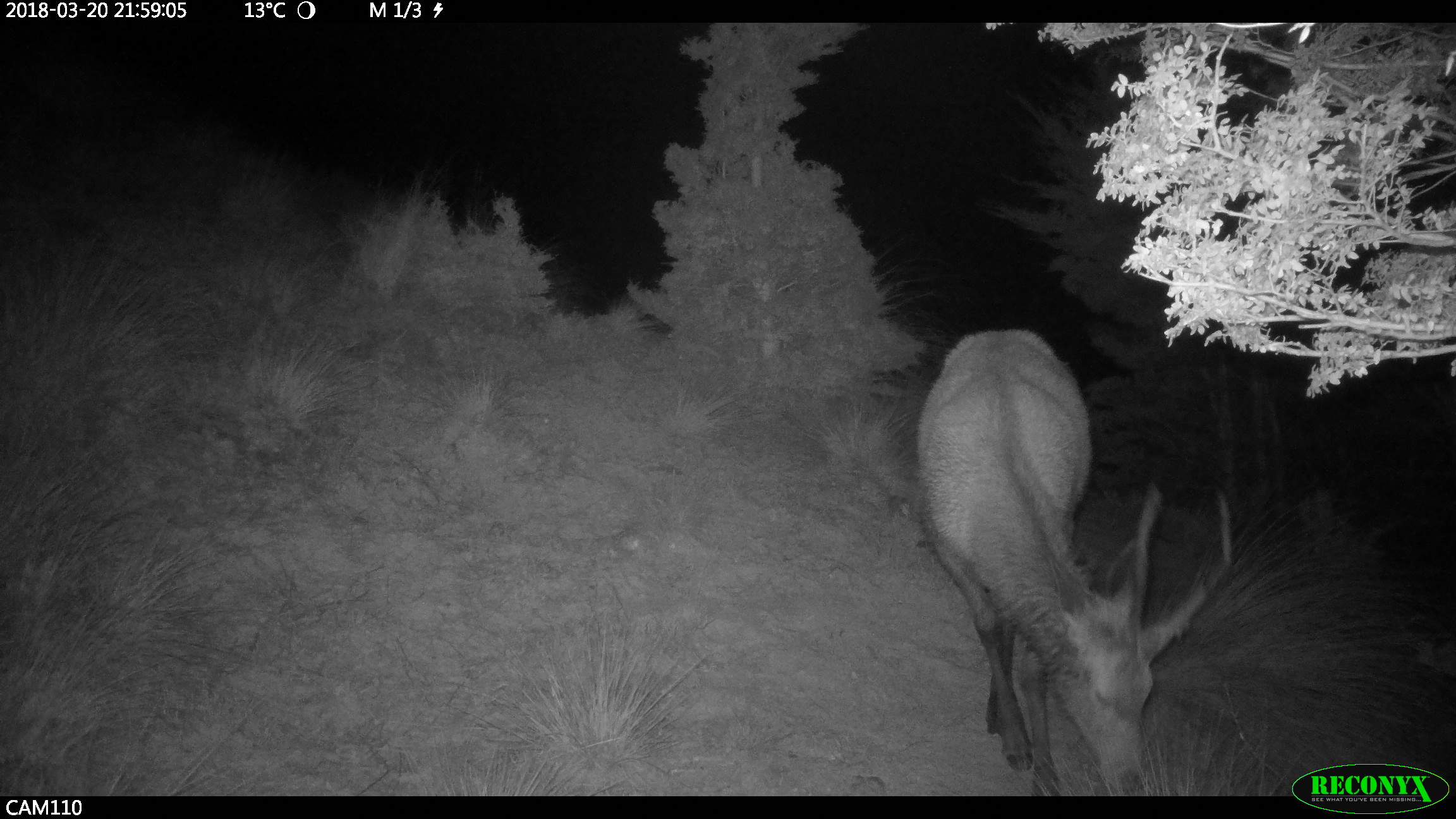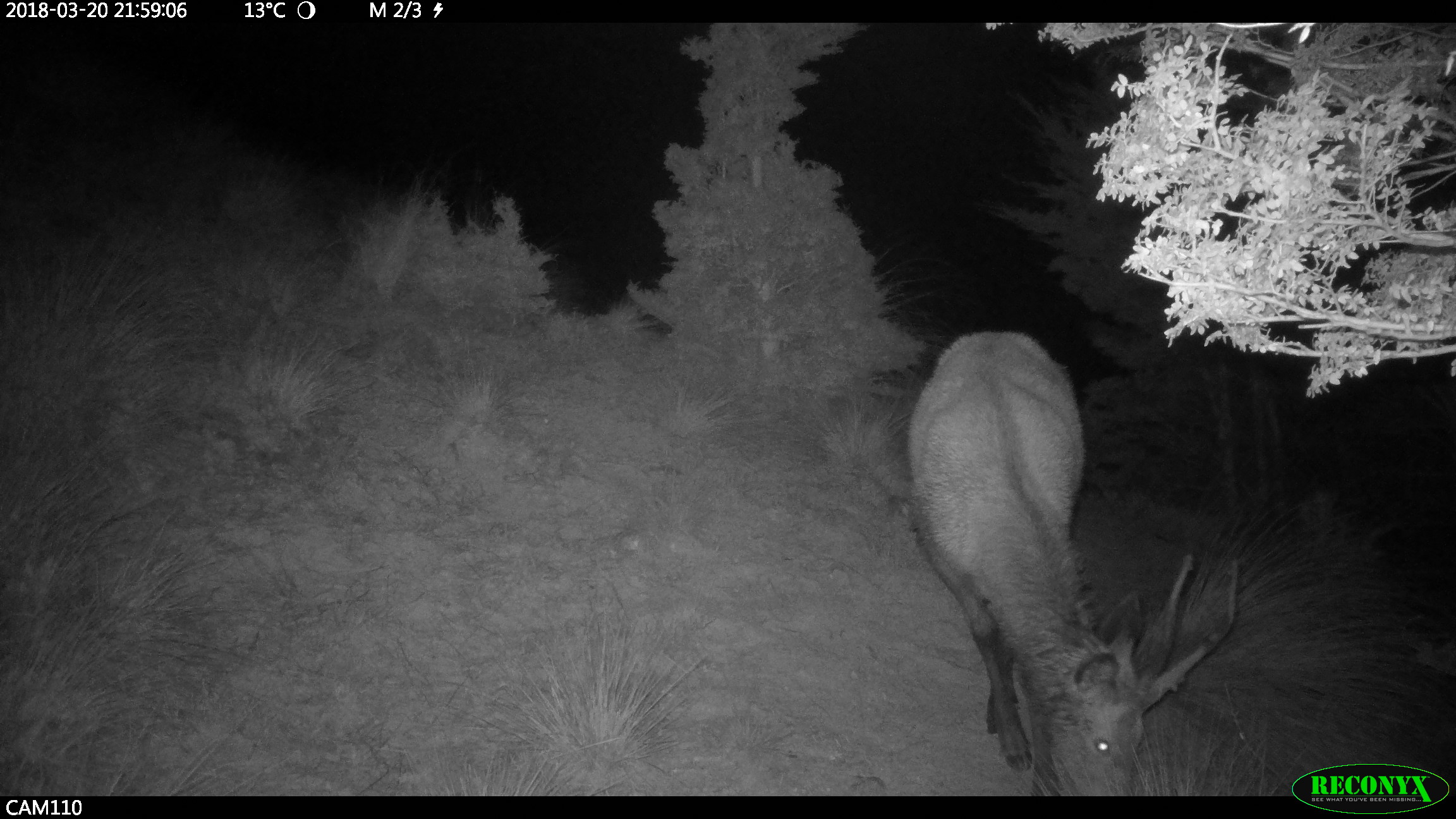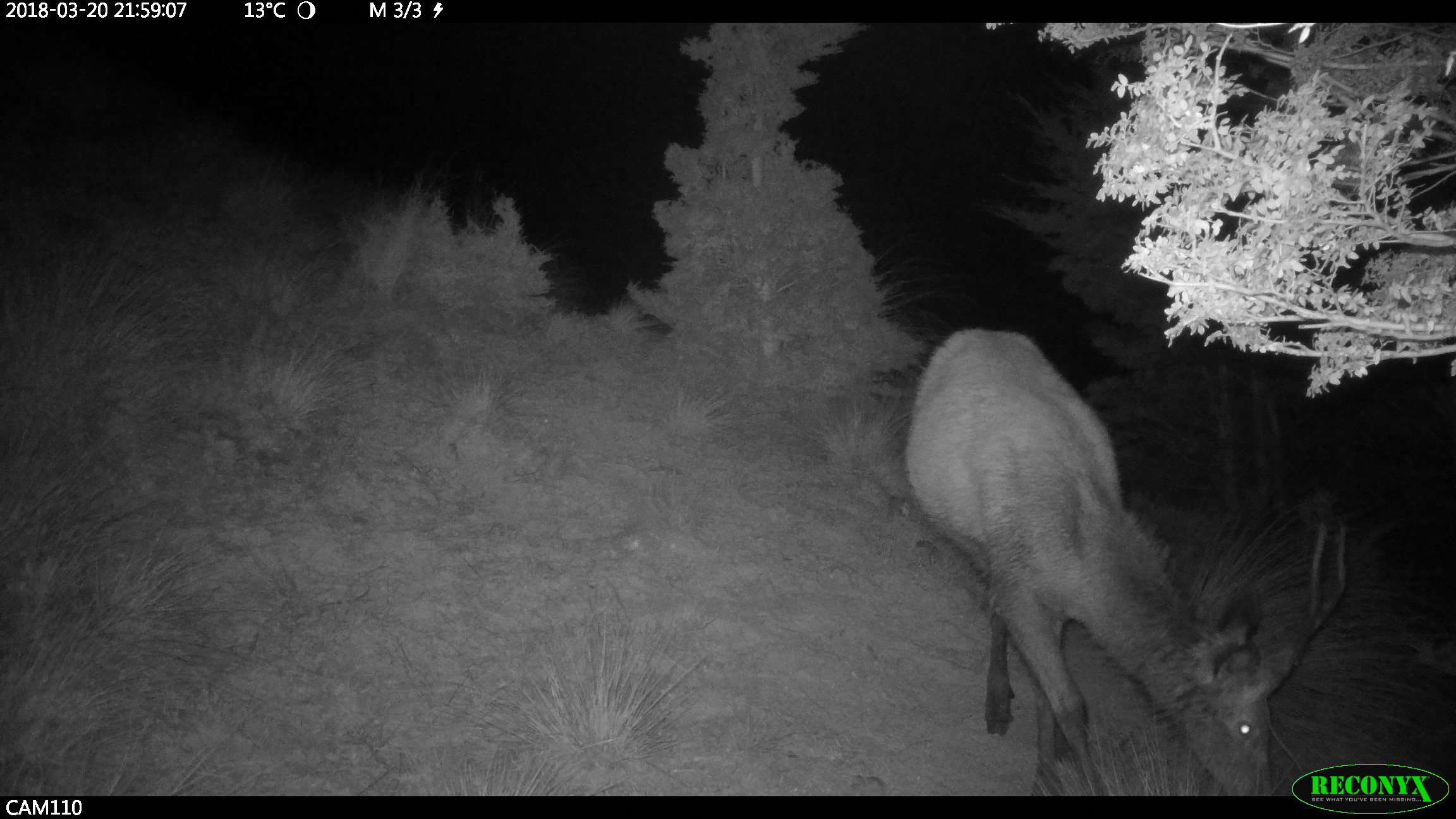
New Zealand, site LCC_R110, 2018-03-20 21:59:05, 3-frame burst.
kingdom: Animalia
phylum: Chordata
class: Mammalia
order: Artiodactyla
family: Cervidae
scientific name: Cervidae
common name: deer